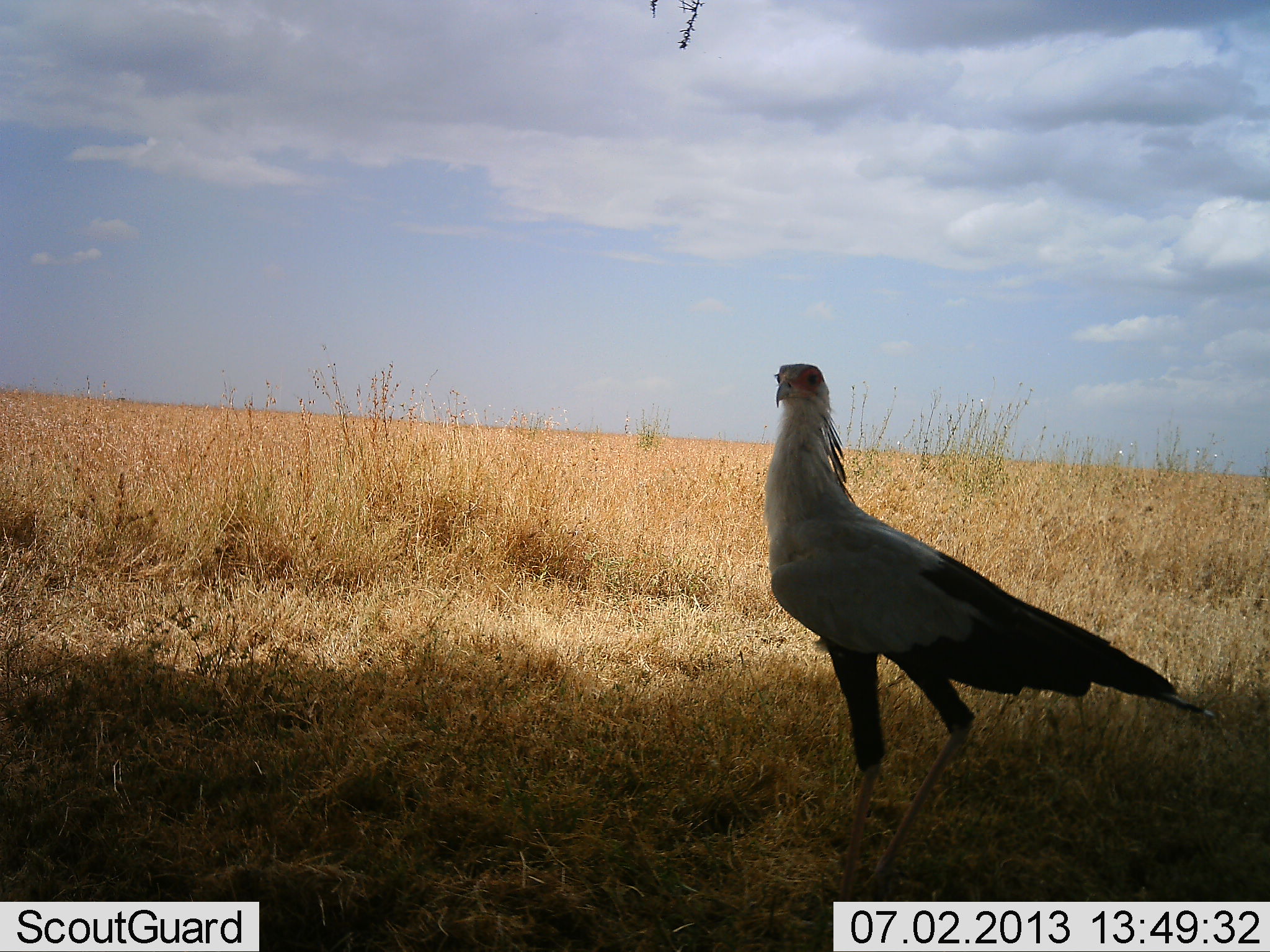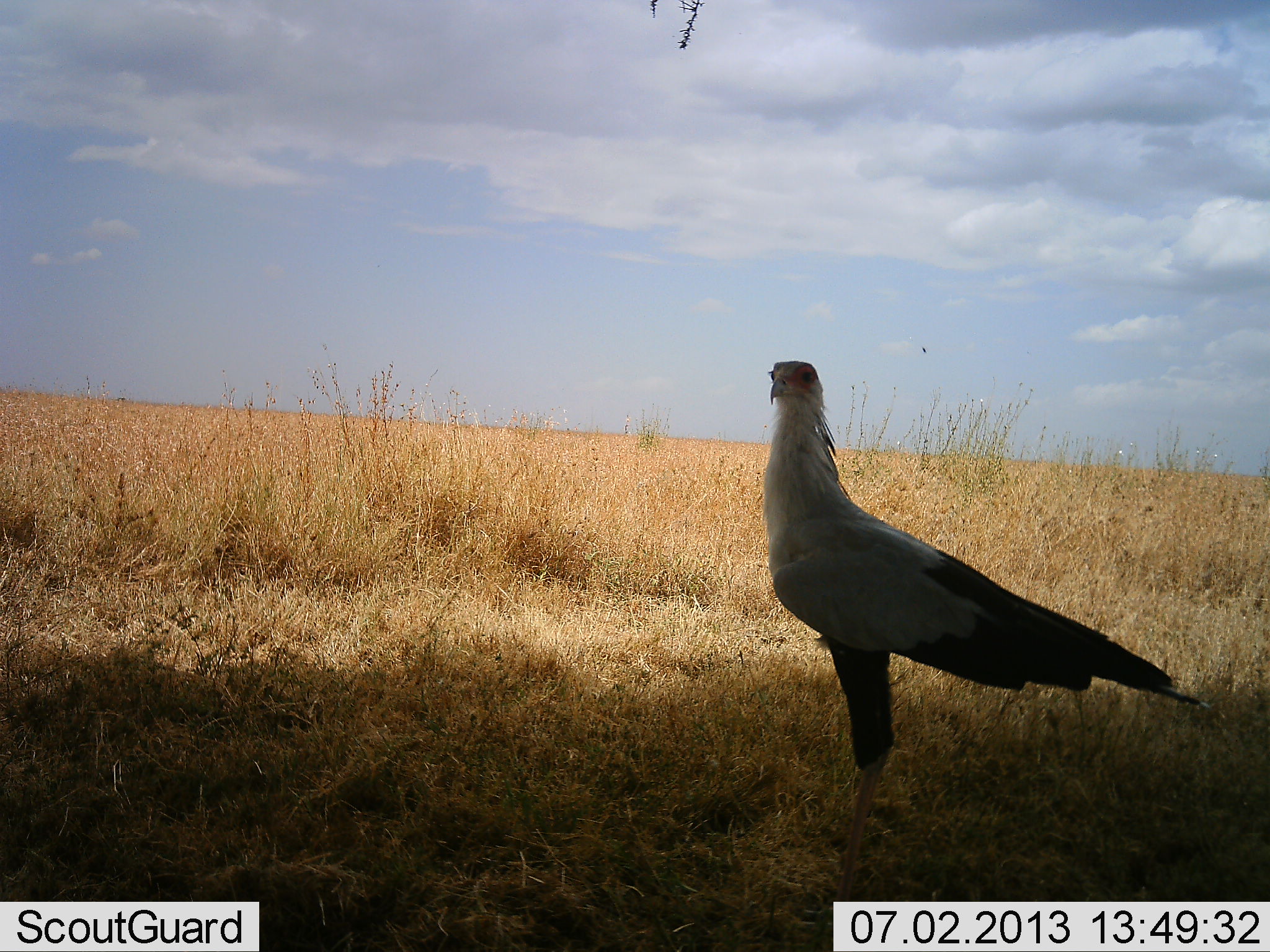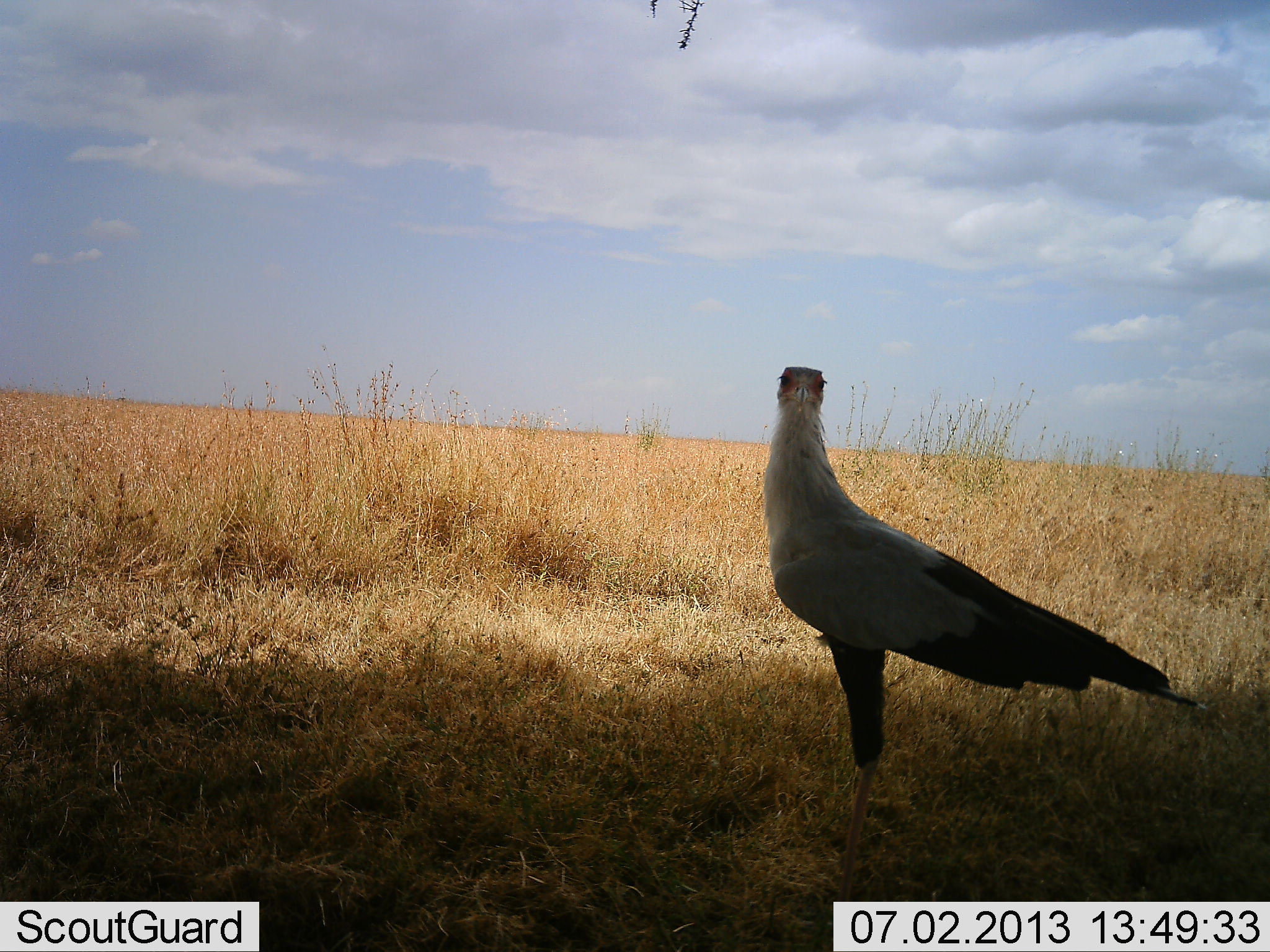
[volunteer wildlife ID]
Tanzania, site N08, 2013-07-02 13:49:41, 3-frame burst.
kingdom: Animalia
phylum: Chordata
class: Aves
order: Accipitriformes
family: Sagittariidae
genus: Sagittarius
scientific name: Sagittarius serpentarius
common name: secretary bird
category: secretarybird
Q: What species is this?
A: Secretarybird (secretary bird) (Sagittarius serpentarius).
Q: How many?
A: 1.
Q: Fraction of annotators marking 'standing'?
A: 100%.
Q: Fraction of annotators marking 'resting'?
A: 0%.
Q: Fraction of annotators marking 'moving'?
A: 0%.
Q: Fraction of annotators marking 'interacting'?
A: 0%.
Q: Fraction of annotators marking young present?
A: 0%.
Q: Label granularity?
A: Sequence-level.